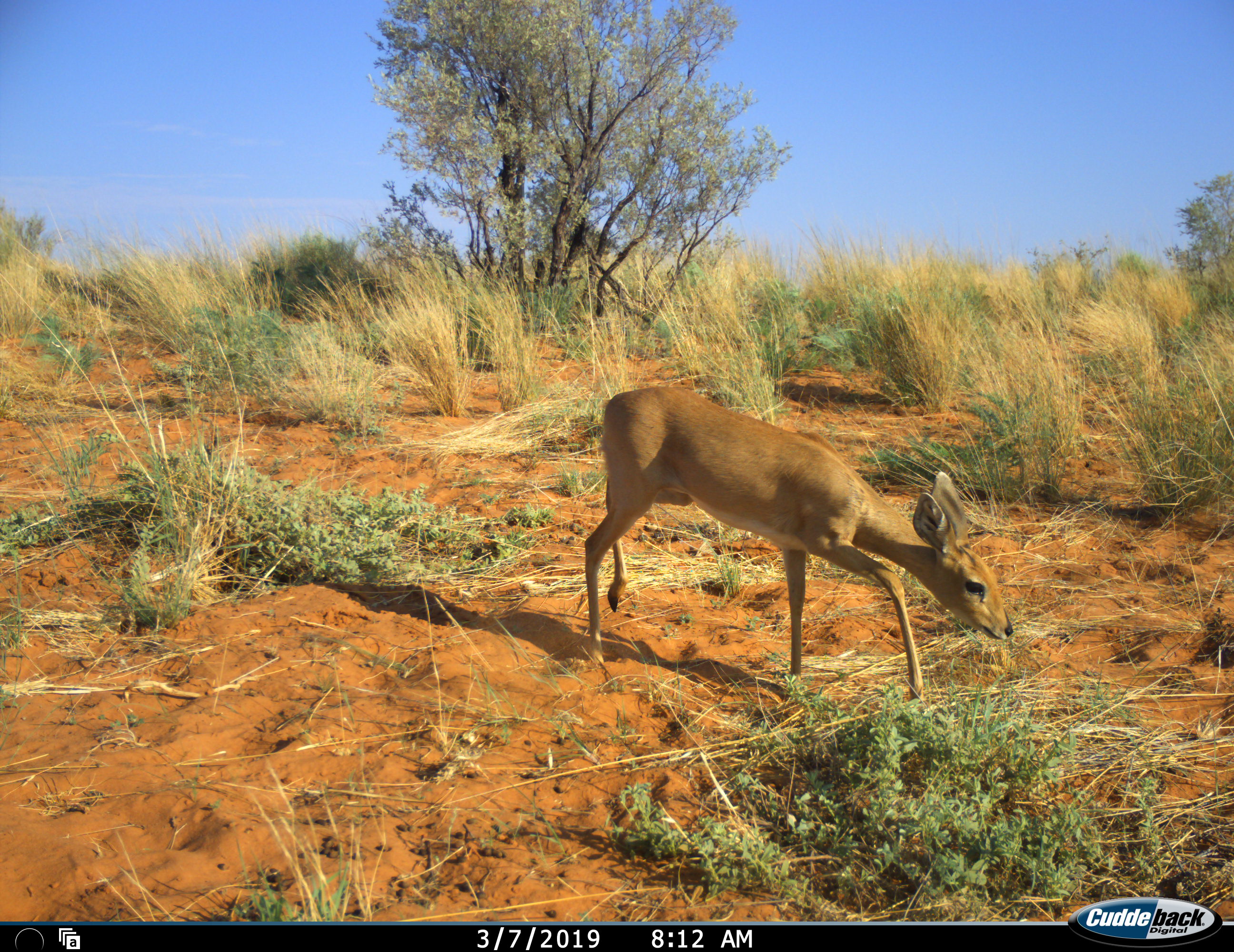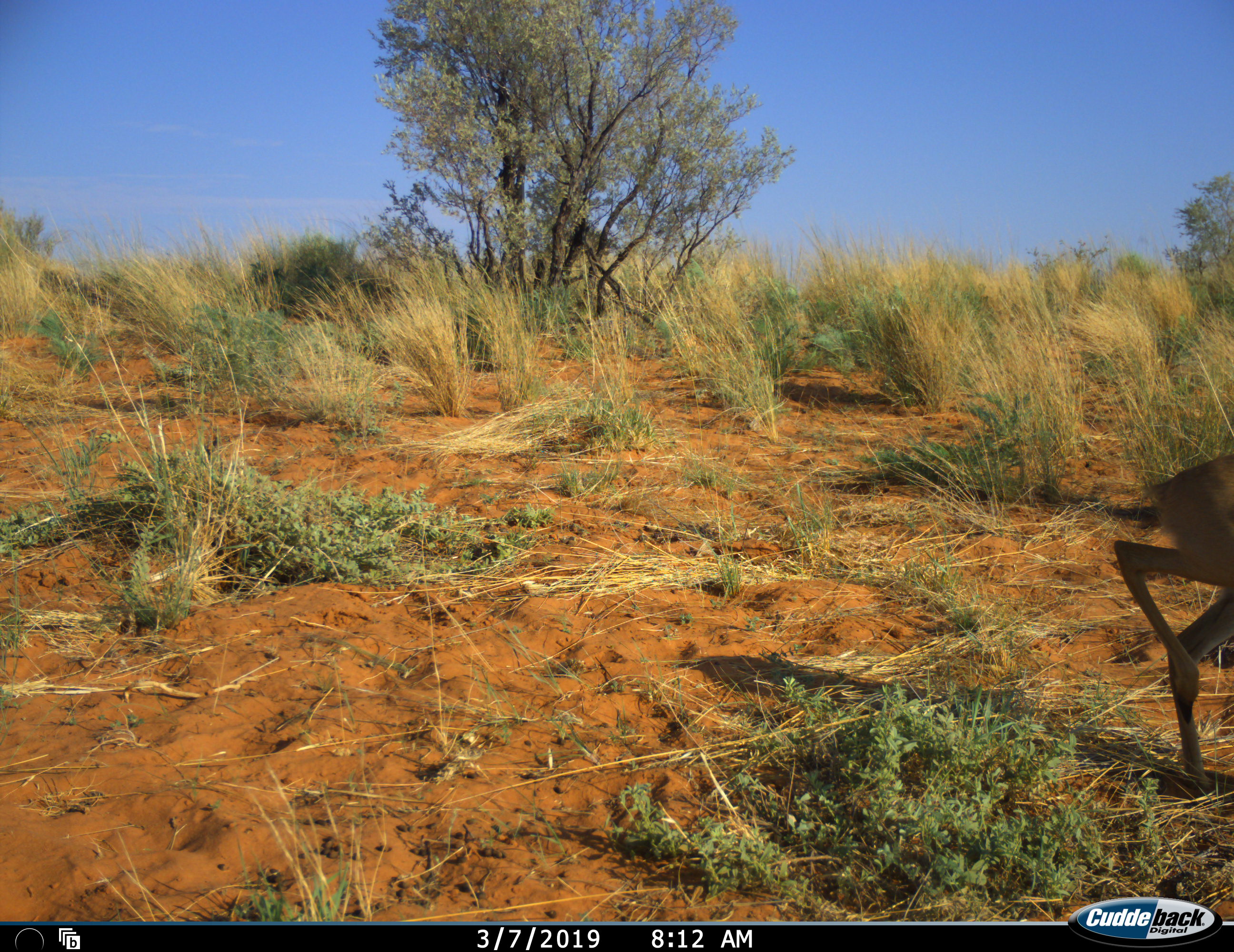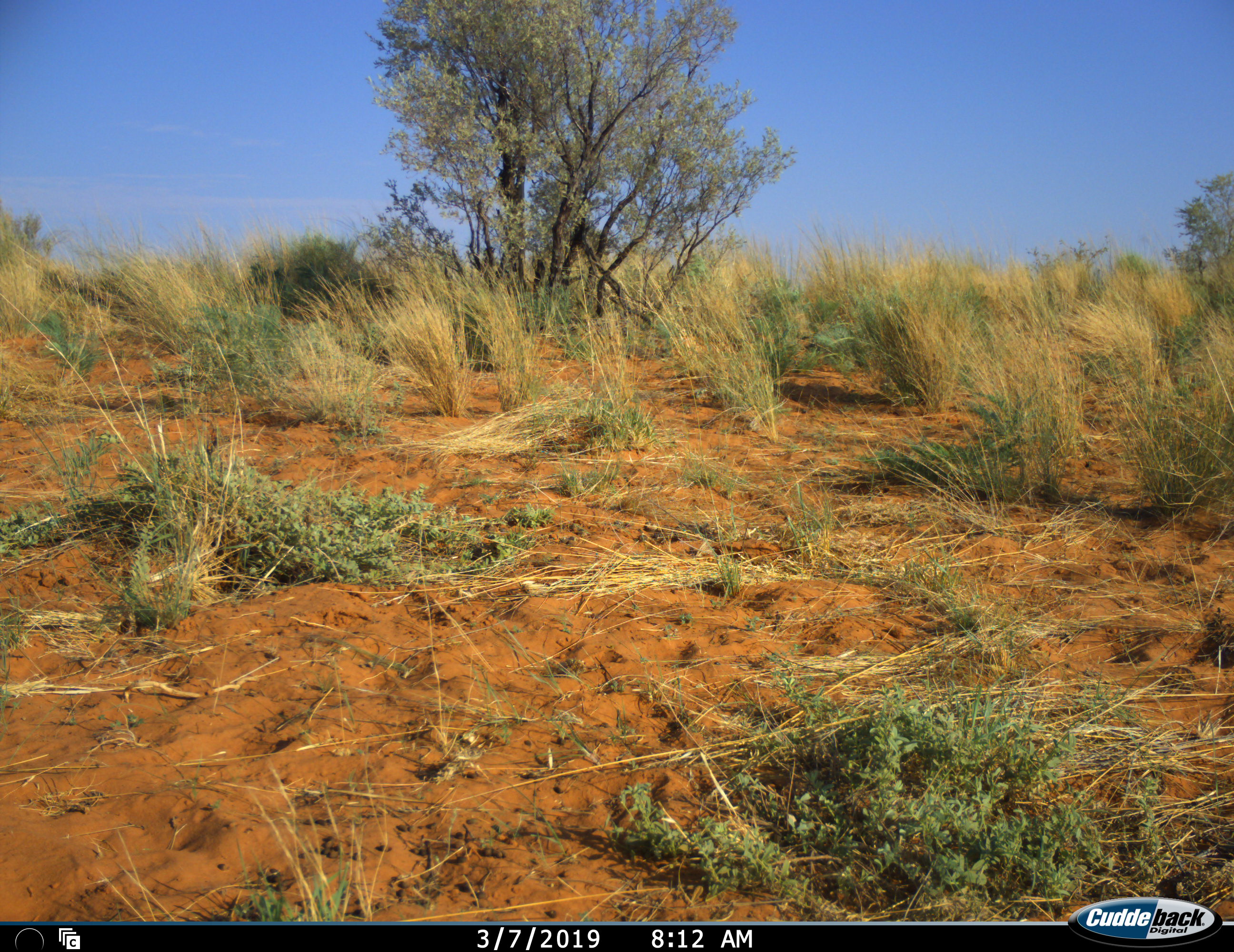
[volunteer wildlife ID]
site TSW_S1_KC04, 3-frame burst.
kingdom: Animalia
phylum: Chordata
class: Mammalia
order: Artiodactyla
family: Bovidae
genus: Raphicerus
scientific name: Raphicerus campestris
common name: steenbok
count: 1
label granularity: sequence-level